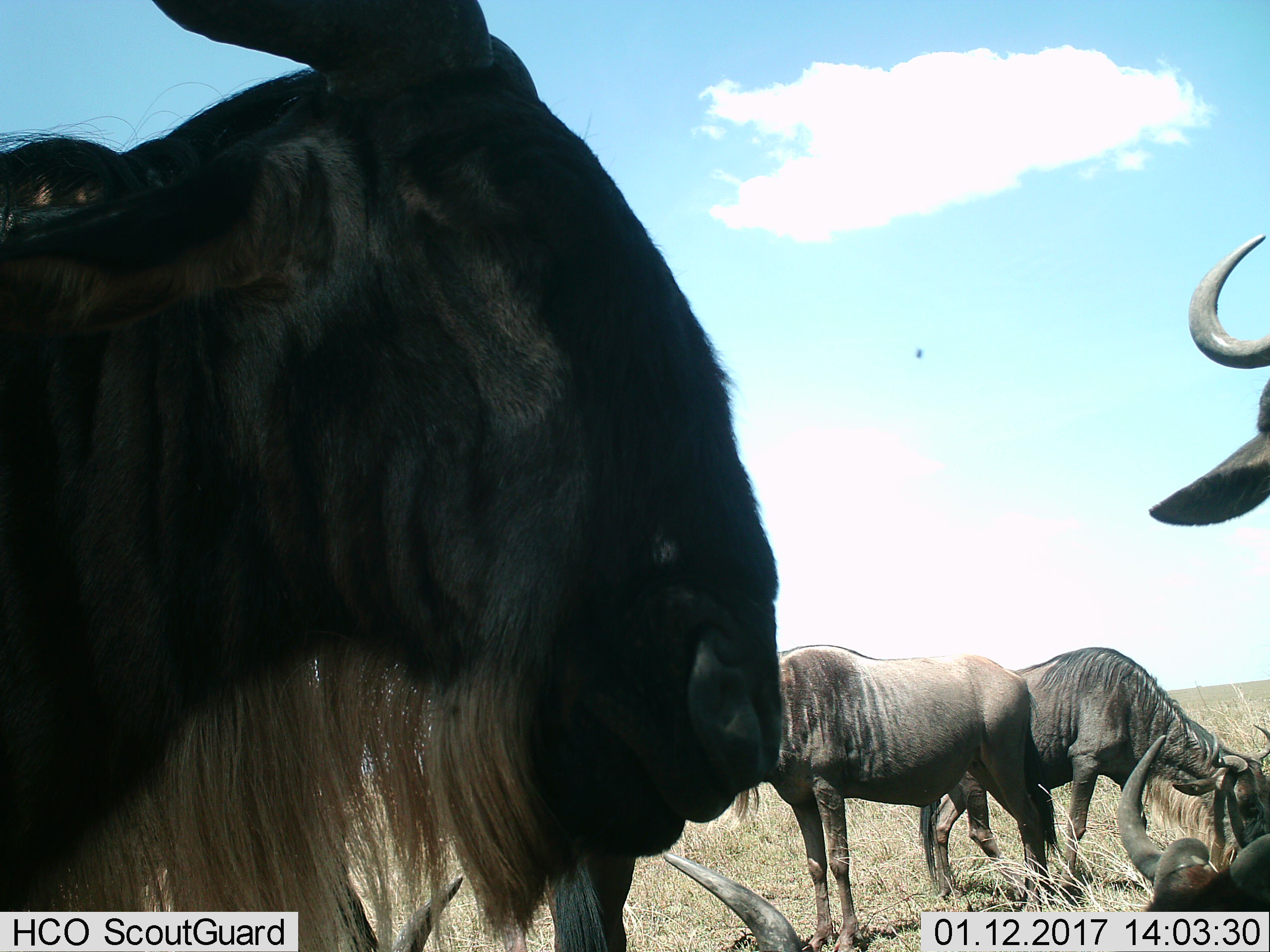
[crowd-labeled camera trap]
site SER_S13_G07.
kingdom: Animalia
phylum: Chordata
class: Mammalia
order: Artiodactyla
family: Bovidae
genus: Connochaetes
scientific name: Connochaetes taurinus taurinus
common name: blue wildebeest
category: wildebeestblue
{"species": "wildebeestblue (blue wildebeest) (Connochaetes taurinus taurinus)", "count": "6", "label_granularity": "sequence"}